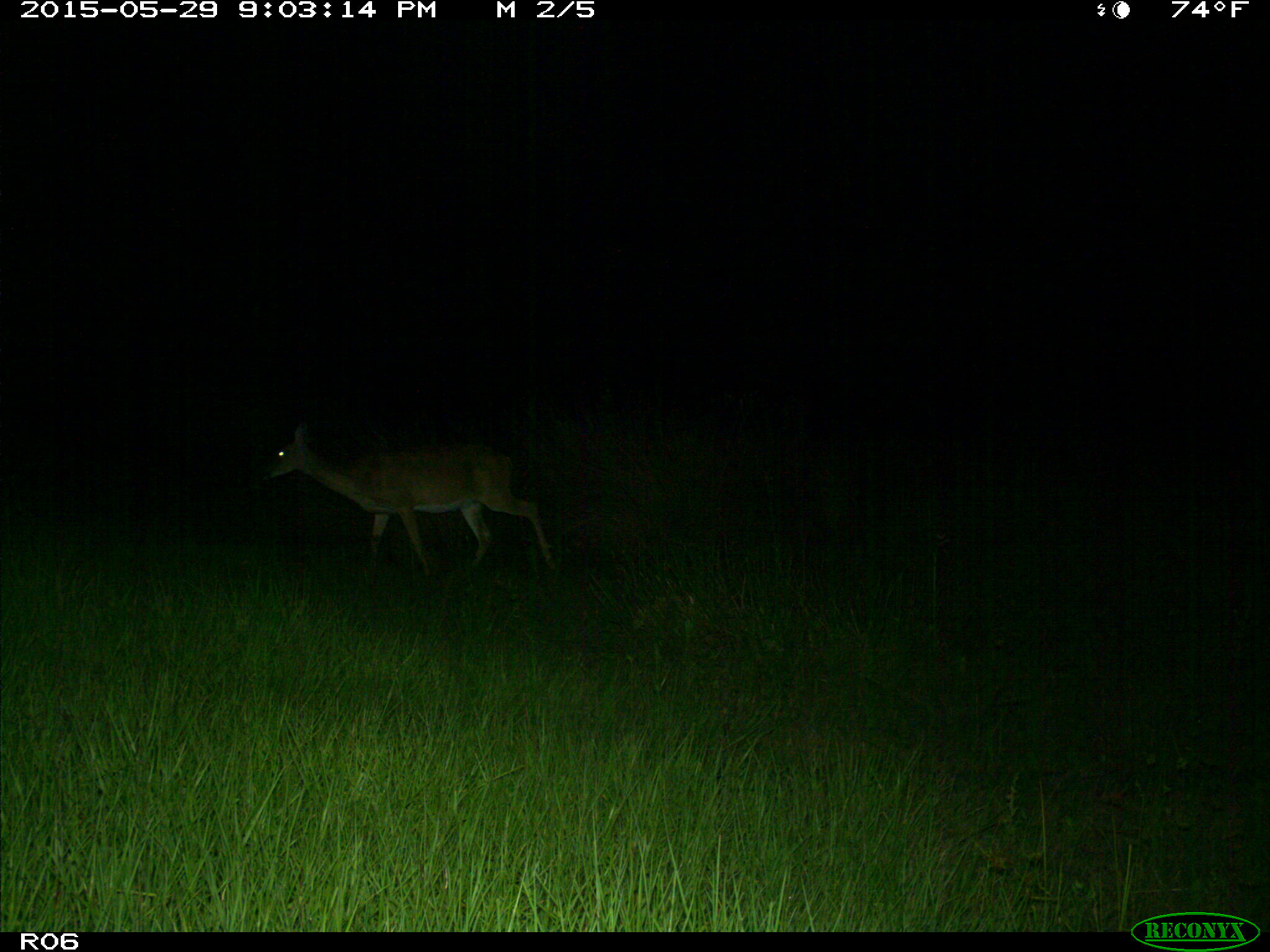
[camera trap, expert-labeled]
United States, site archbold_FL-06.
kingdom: Animalia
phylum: Chordata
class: Mammalia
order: Artiodactyla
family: Cervidae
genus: Odocoileus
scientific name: Odocoileus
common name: deer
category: unidentified deer